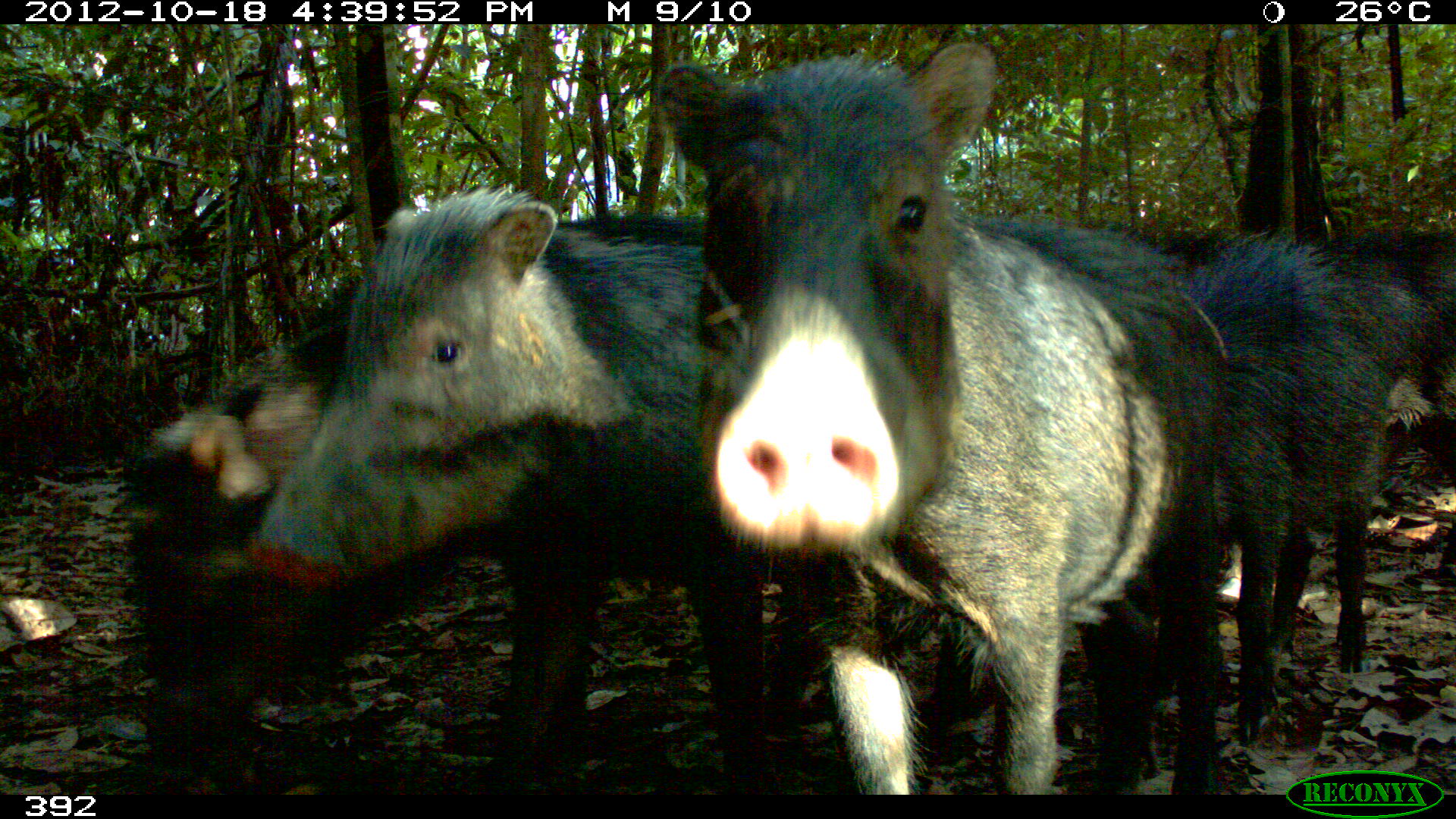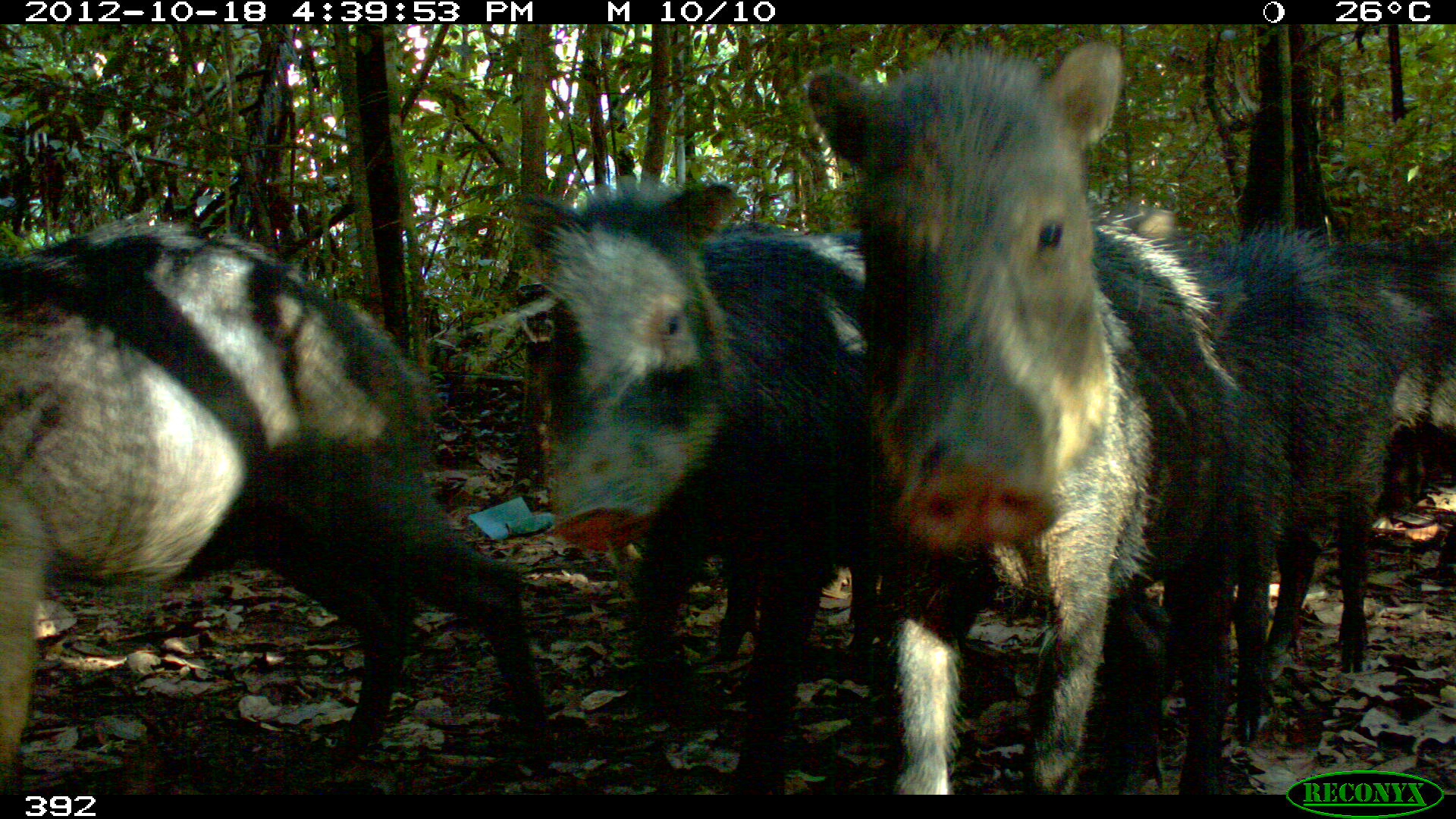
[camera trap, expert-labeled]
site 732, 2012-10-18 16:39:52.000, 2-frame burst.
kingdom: Animalia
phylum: Chordata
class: Mammalia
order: Artiodactyla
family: Tayassuidae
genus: Tayassu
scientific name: Tayassu pecari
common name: white-lipped peccary